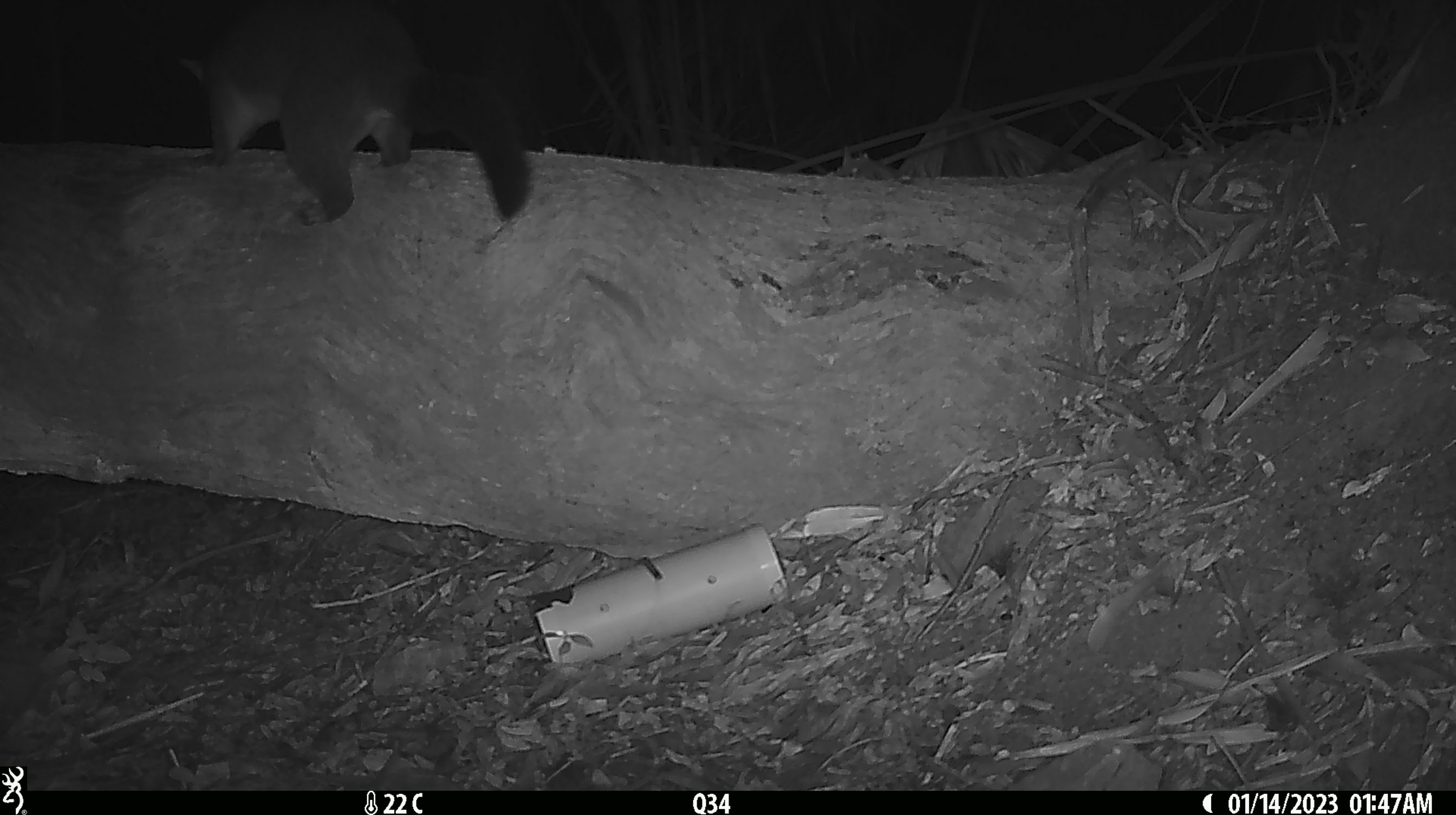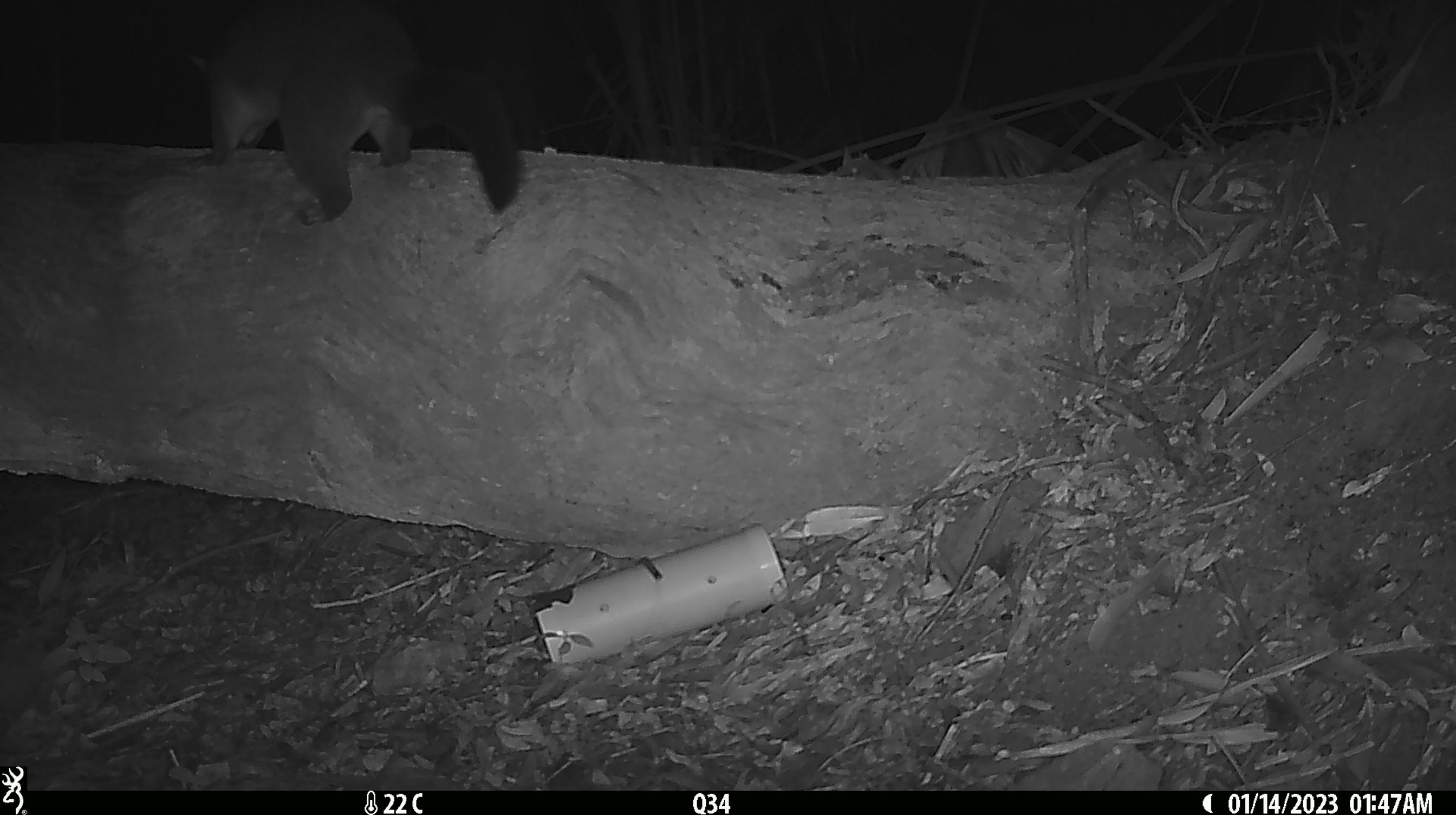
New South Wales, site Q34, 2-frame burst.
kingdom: Animalia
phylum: Chordata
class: Mammalia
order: Diprotodontia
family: Phalangeridae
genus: Trichosurus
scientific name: Trichosurus vulpecula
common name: common brushtail possum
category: possum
Possum (common brushtail possum) (Trichosurus vulpecula).